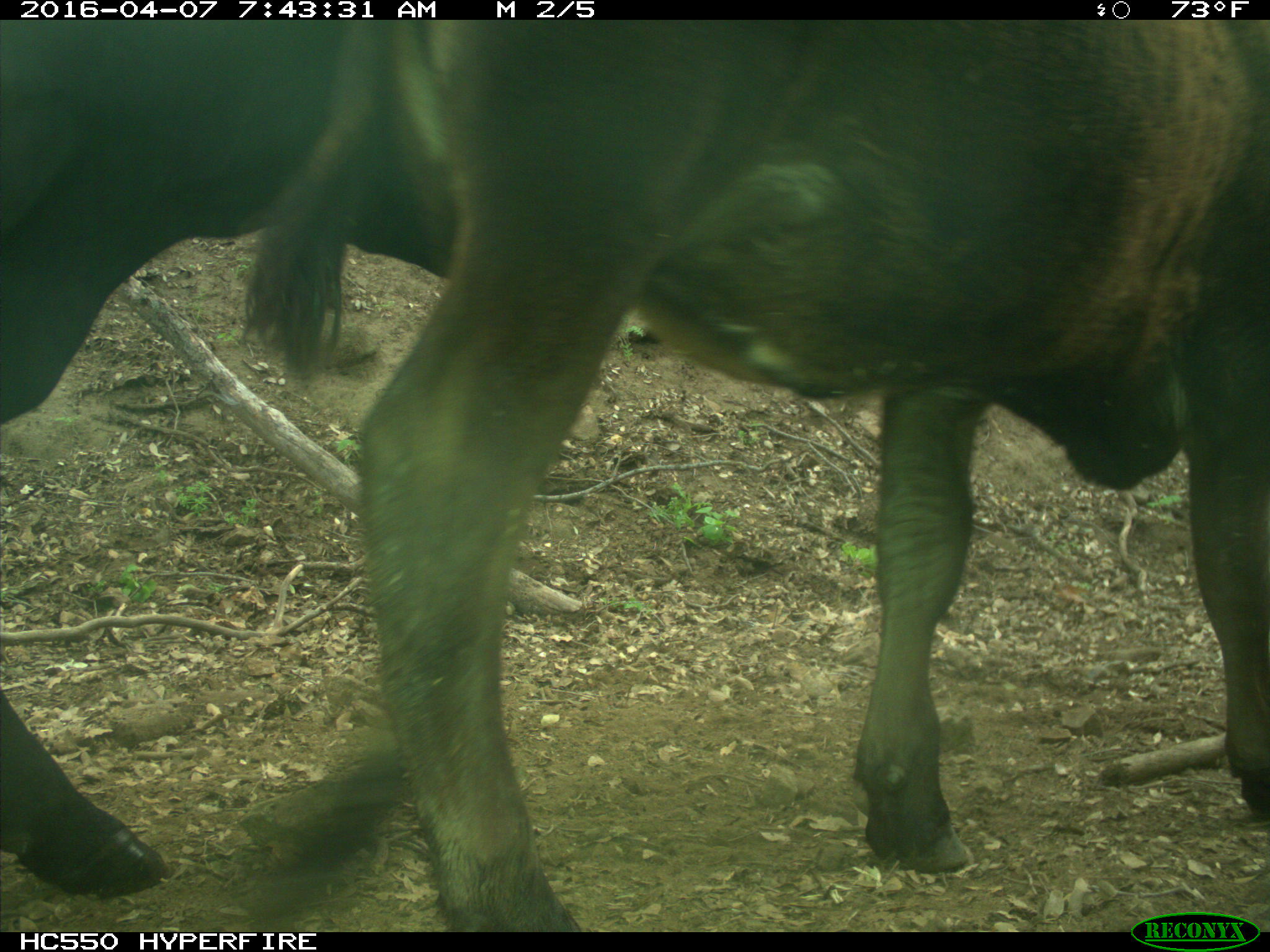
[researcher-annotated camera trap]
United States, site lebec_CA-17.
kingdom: Animalia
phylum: Chordata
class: Mammalia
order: Artiodactyla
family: Bovidae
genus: Bos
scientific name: Bos taurus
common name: domestic cow